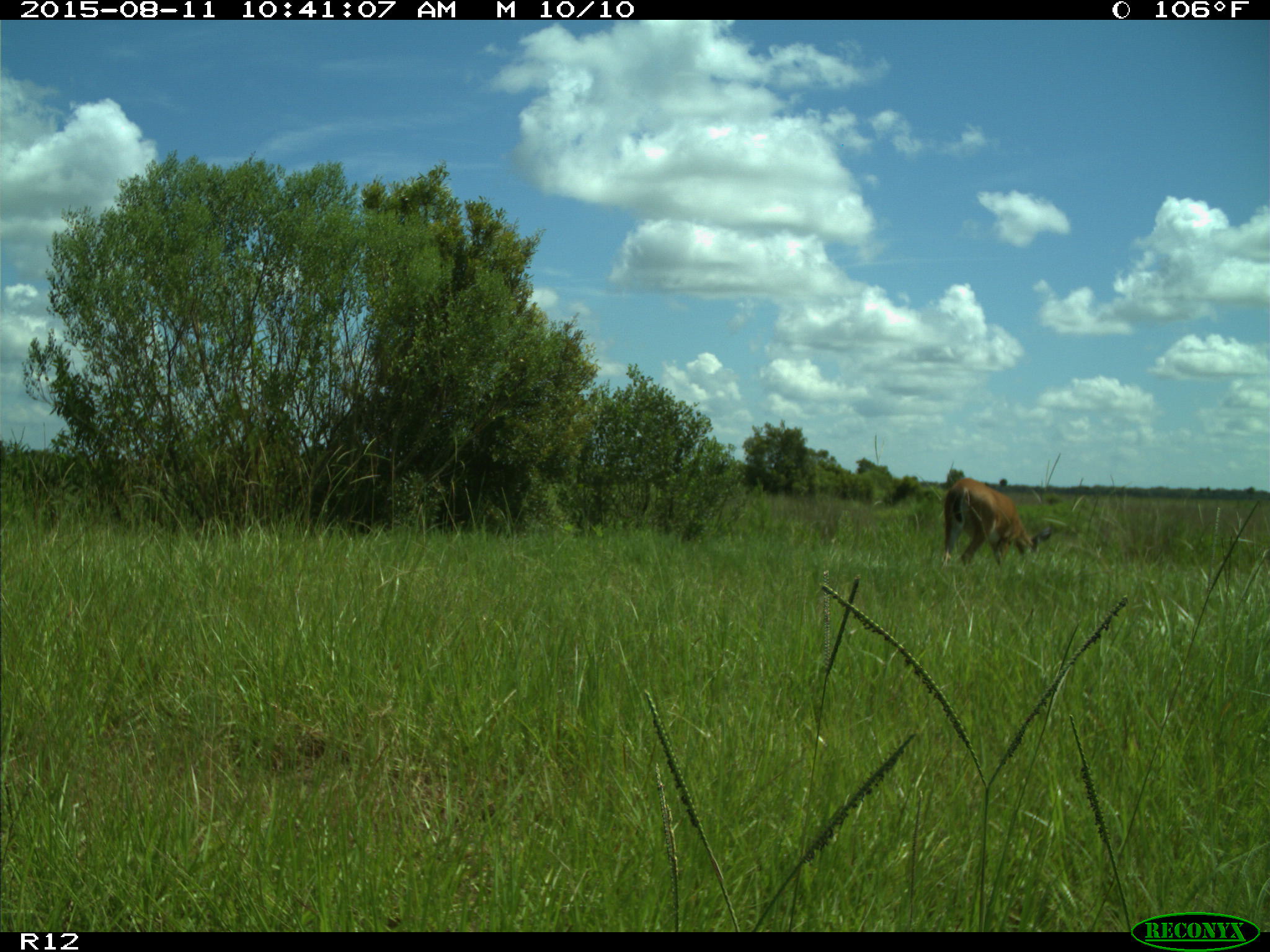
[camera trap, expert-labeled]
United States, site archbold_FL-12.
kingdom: Animalia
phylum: Chordata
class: Mammalia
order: Artiodactyla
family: Cervidae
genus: Odocoileus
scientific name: Odocoileus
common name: deer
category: unidentified deer